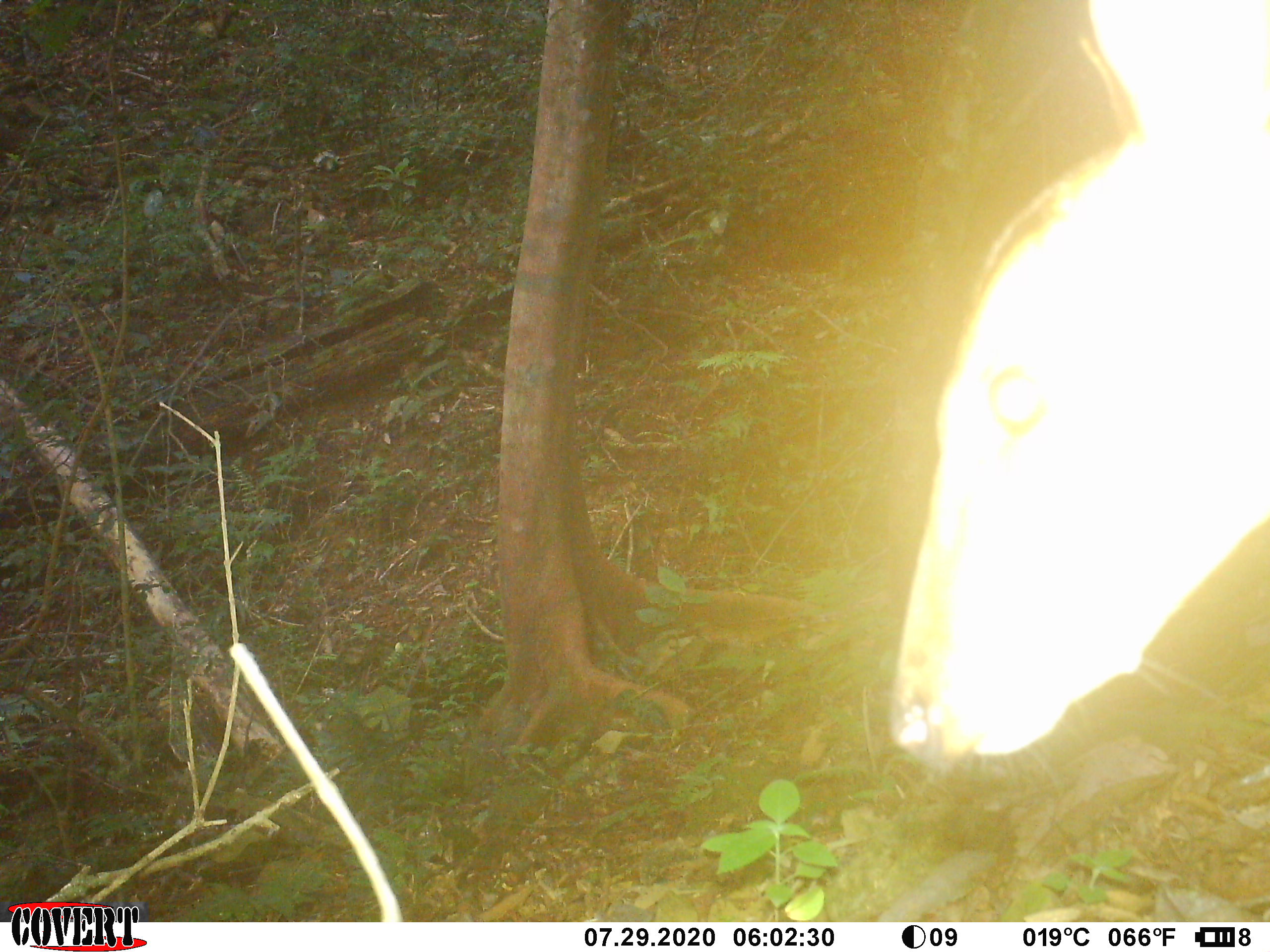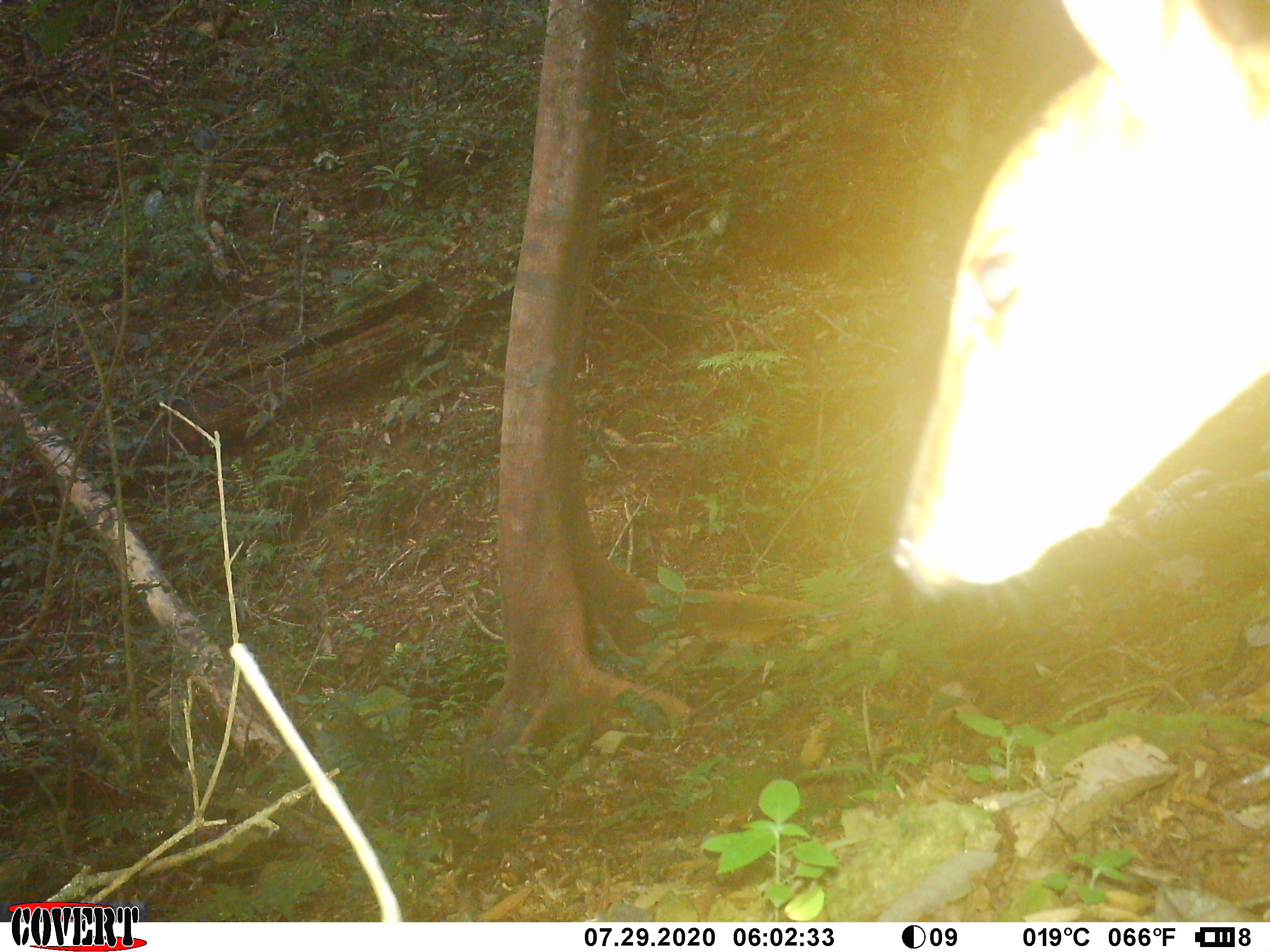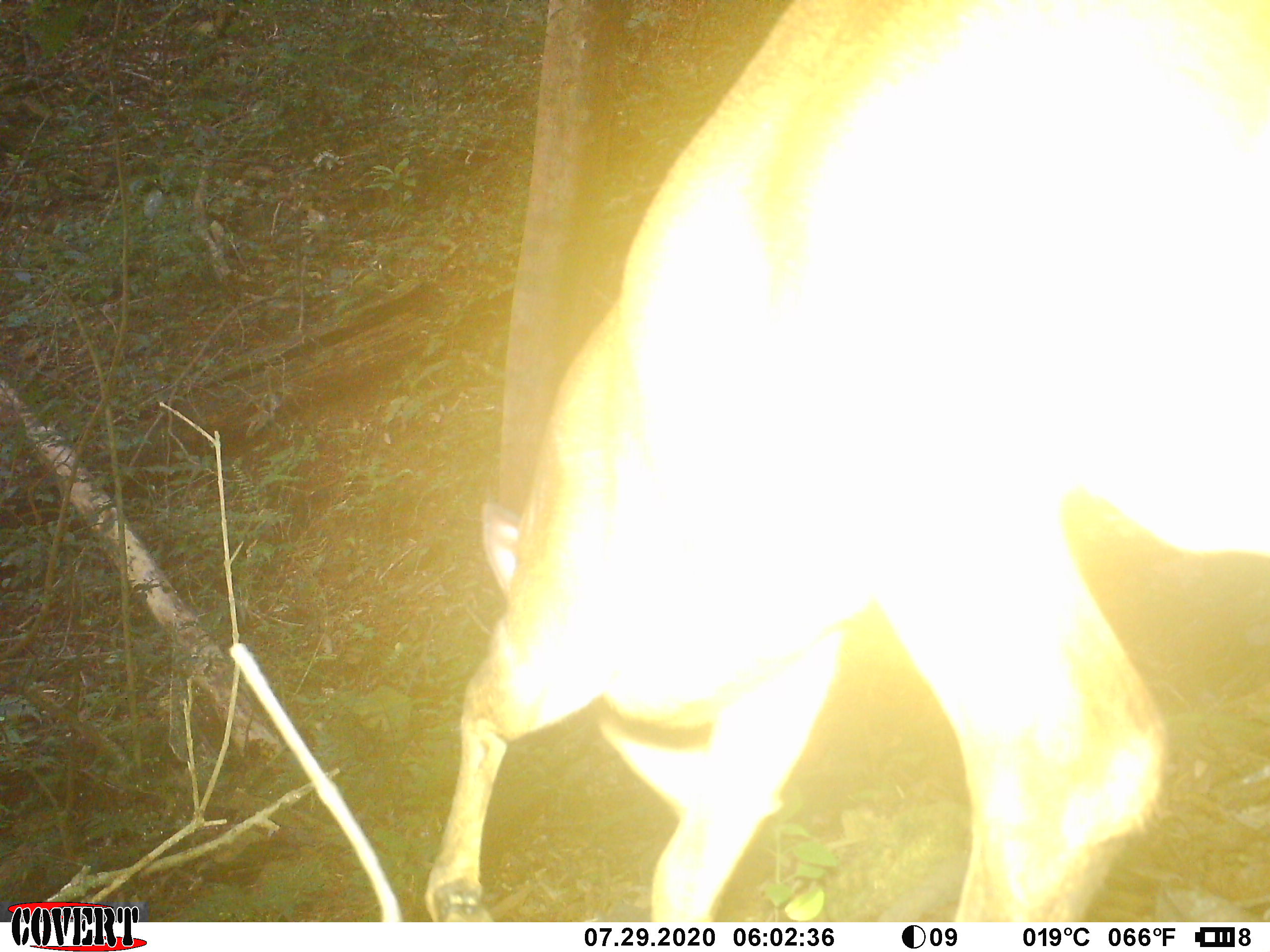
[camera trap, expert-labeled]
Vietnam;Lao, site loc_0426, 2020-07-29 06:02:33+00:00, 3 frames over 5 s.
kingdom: Animalia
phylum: Chordata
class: Mammalia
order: Artiodactyla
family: Cervidae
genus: Muntiacus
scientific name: Muntiacus vuquangensis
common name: large-antlered muntjac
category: large antlered muntjac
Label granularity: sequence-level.